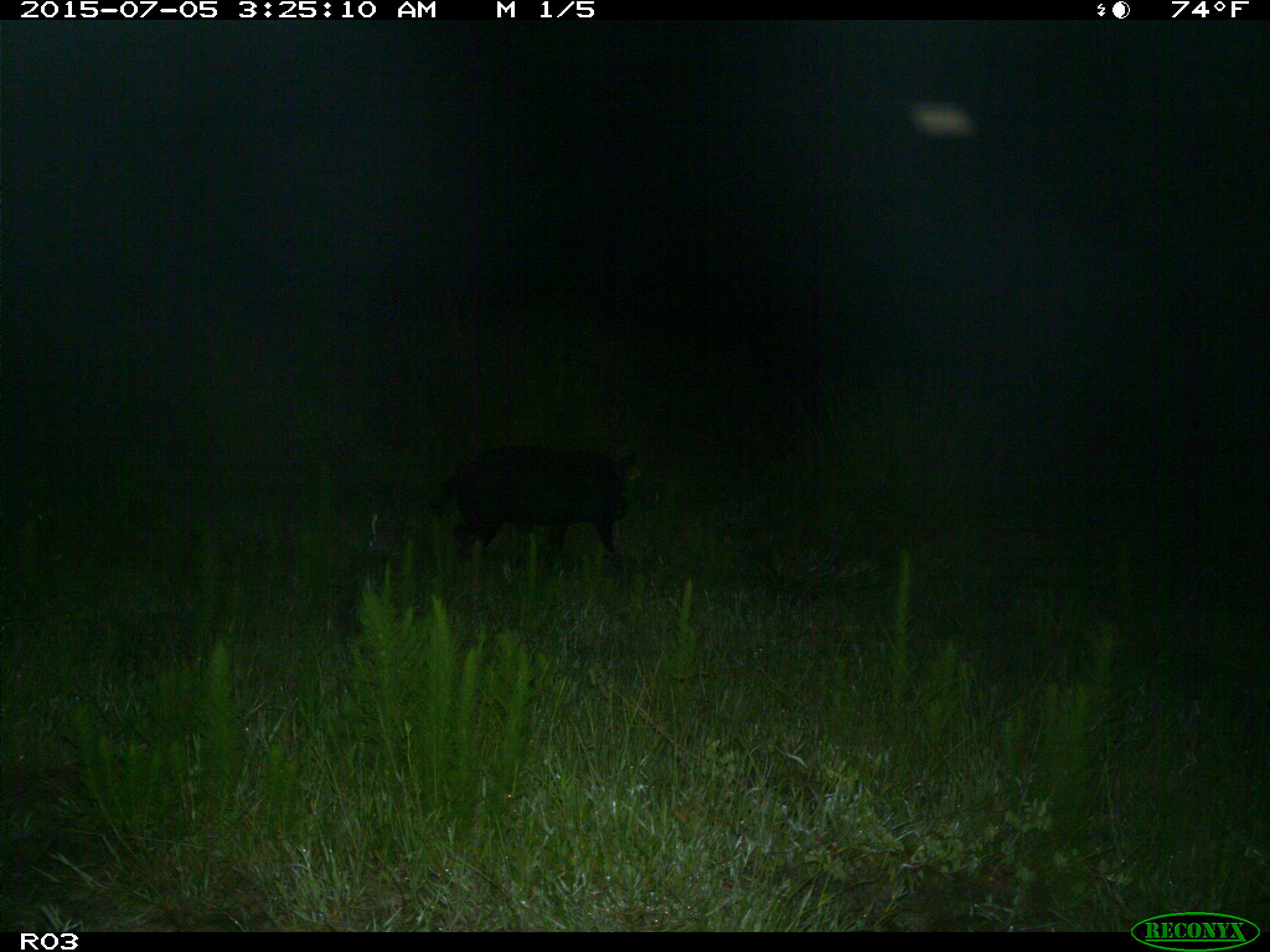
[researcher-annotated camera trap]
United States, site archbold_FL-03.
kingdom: Animalia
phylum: Chordata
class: Mammalia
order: Artiodactyla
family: Suidae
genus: Sus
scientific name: Sus scrofa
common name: wild boar